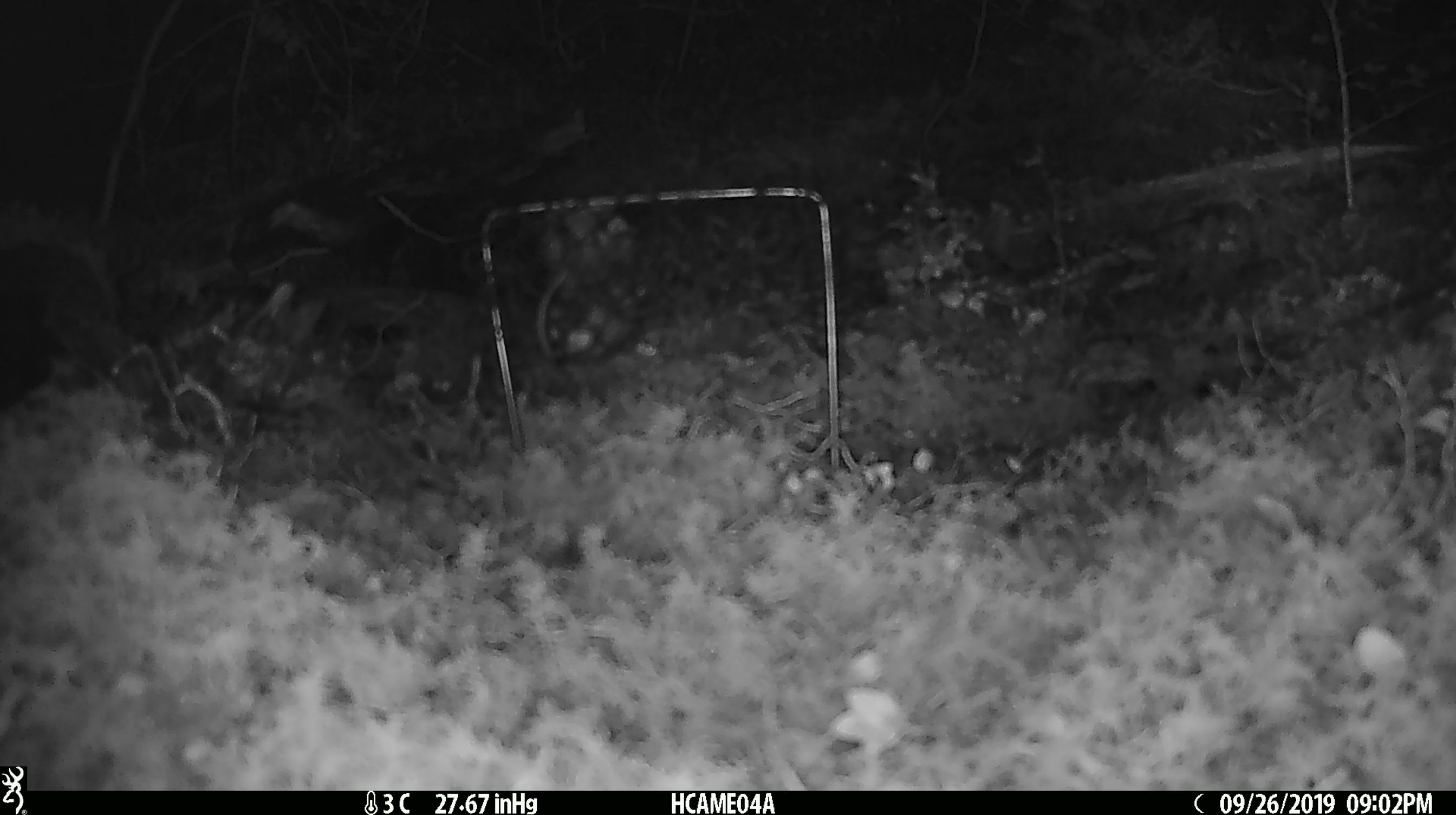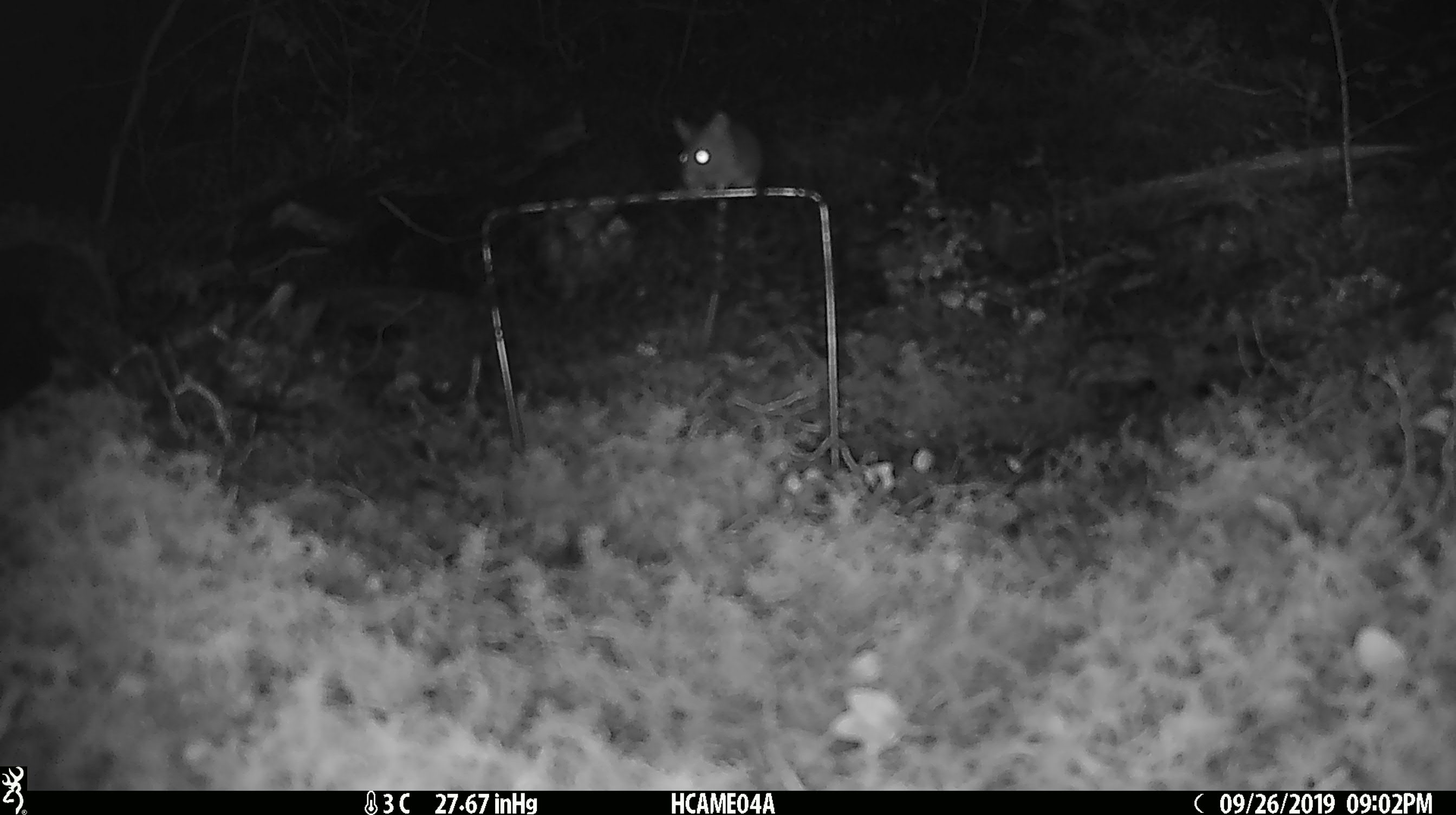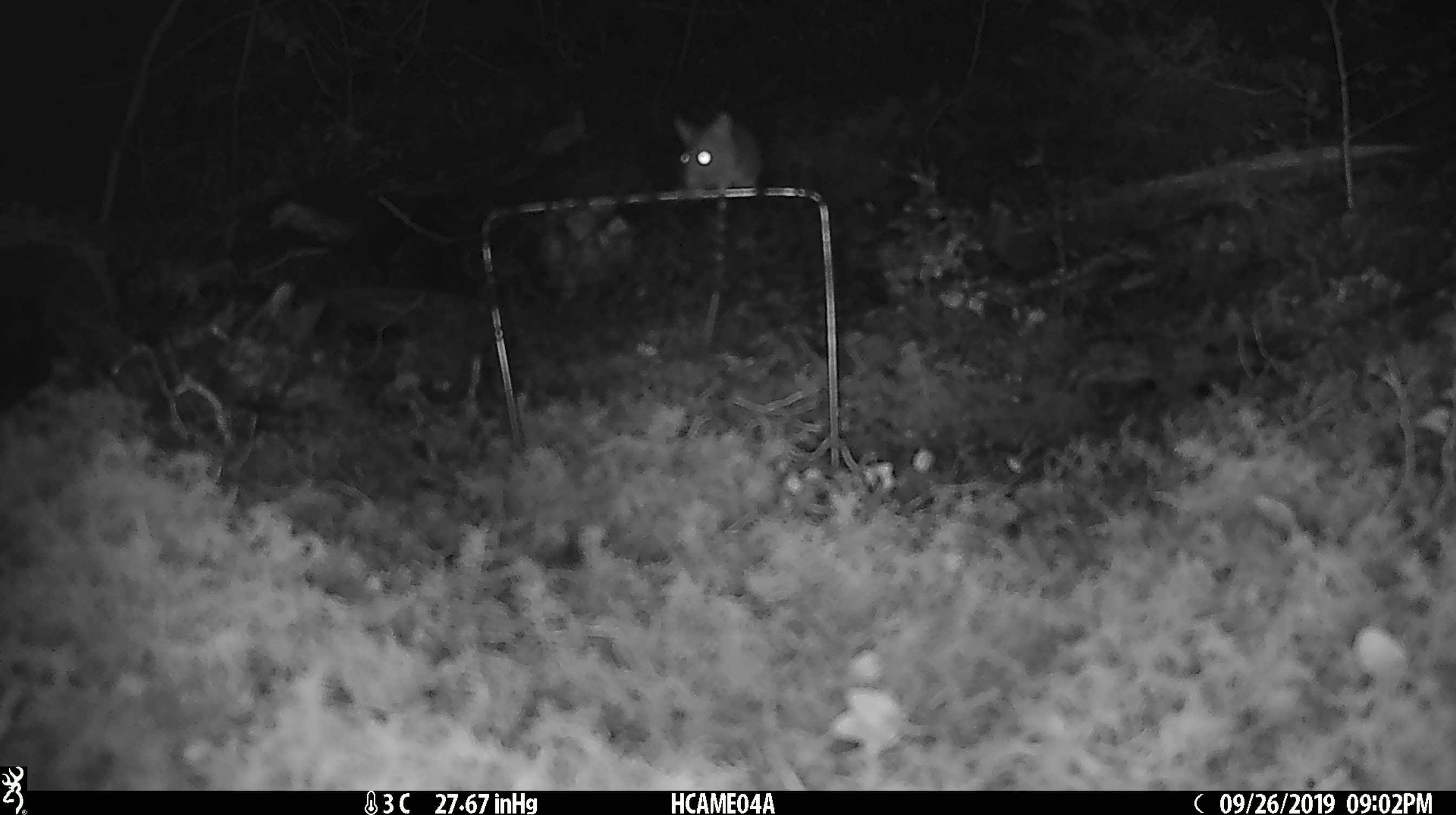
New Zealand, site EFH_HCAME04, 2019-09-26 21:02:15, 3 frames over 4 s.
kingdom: Animalia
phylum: Chordata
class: Mammalia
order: Rodentia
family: Muridae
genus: Mus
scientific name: Mus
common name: mouse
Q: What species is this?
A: Mouse (Mus).